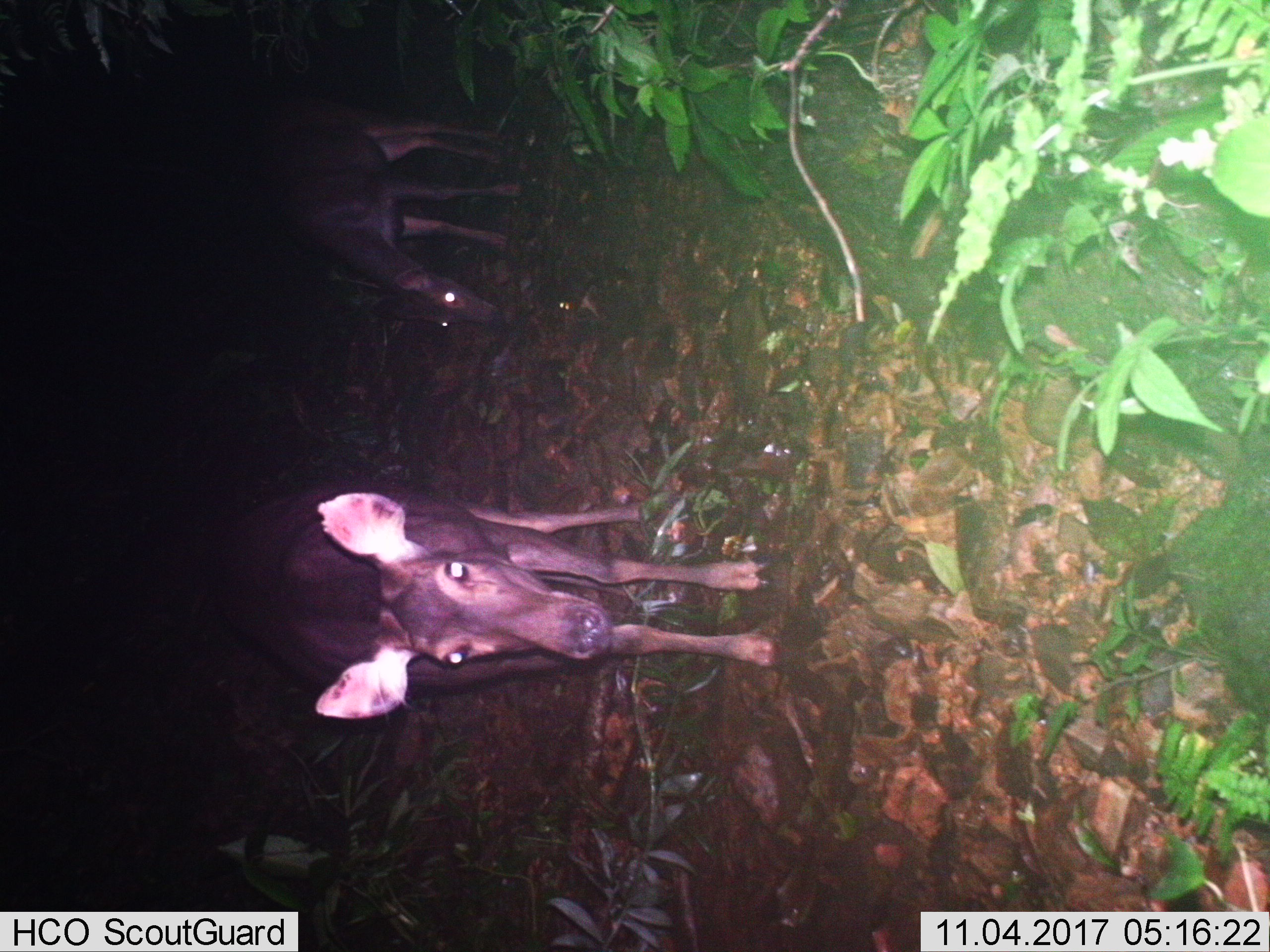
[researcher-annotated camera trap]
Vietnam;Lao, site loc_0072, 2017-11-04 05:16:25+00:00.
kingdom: Animalia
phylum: Chordata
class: Mammalia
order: Artiodactyla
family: Cervidae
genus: Rusa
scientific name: Rusa unicolor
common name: sambar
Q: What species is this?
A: Sambar (Rusa unicolor).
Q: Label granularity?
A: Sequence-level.